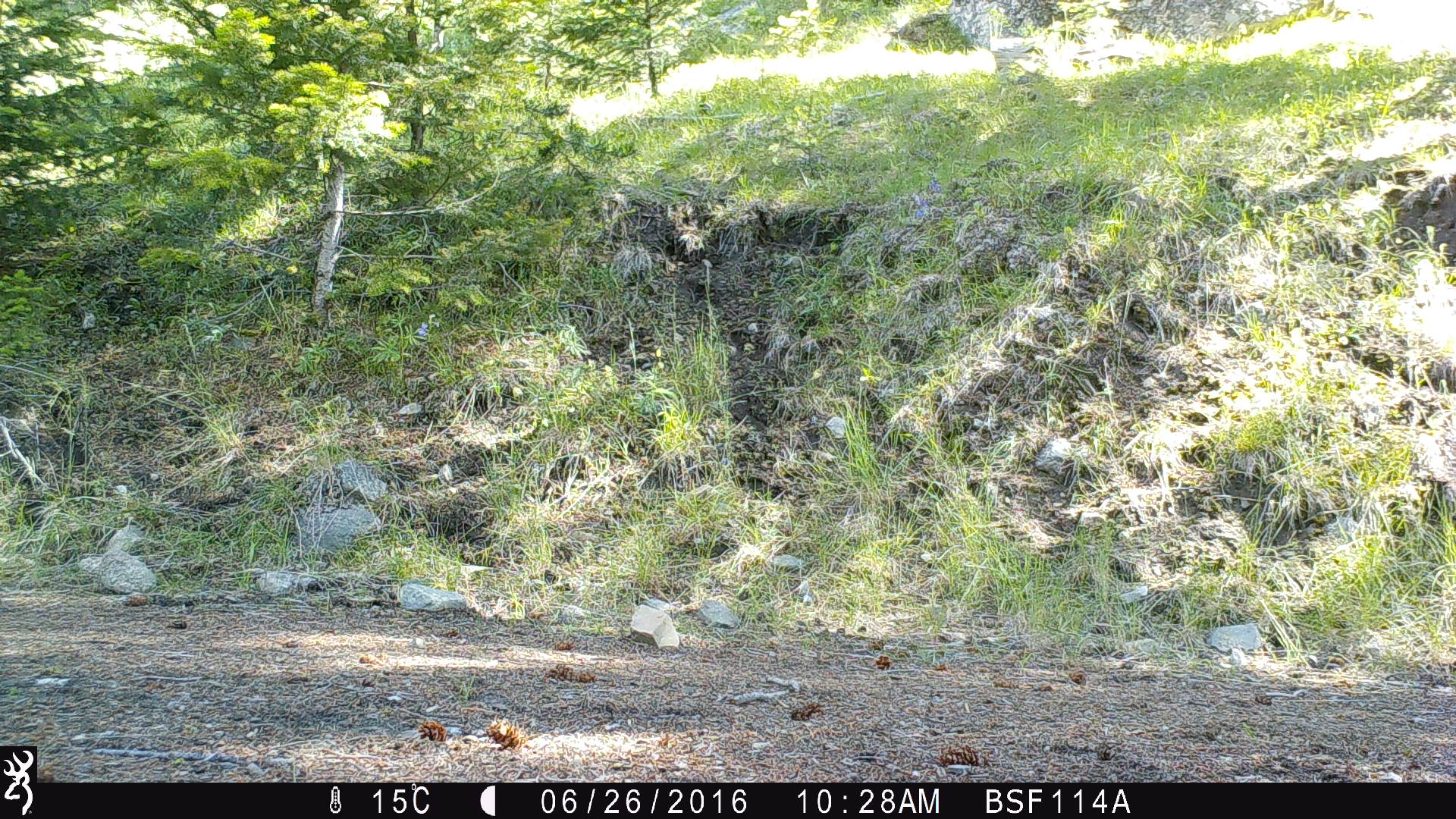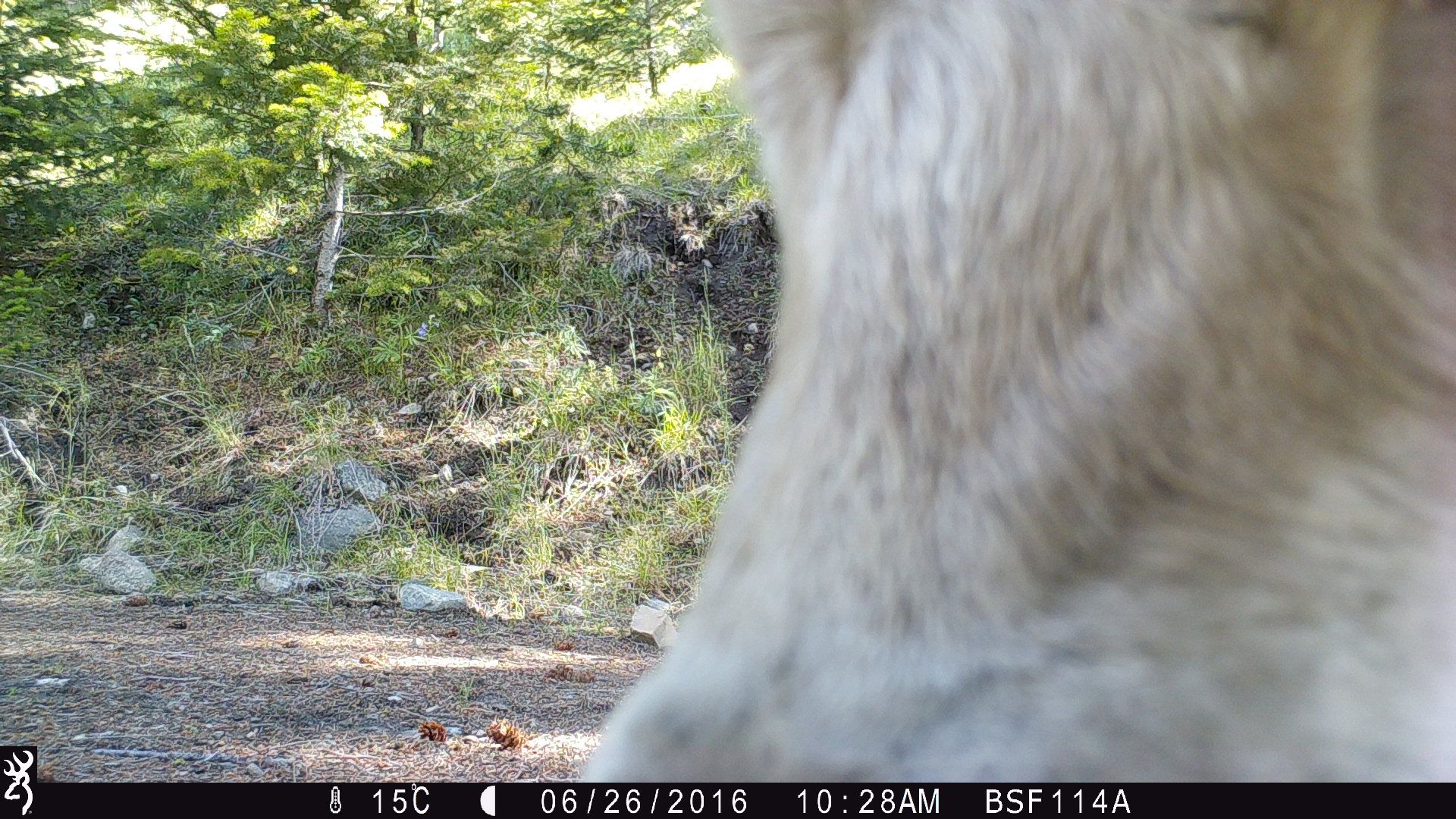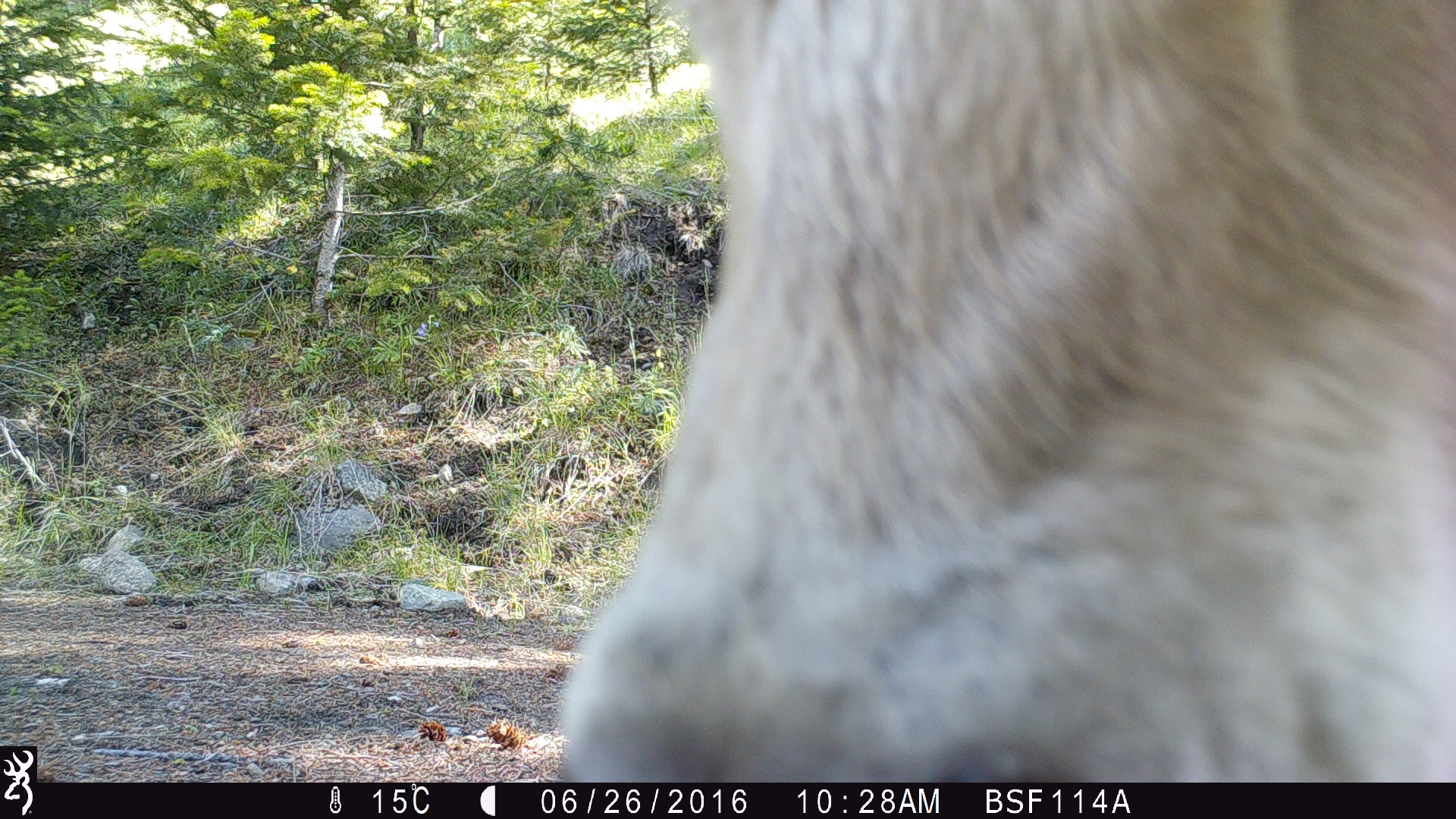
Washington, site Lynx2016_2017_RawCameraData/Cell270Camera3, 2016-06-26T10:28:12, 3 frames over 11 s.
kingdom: Animalia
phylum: Chordata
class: Mammalia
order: Artiodactyla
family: Bovidae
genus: Bos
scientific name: Bos taurus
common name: domestic cattle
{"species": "domestic cattle (Bos taurus)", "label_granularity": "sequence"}